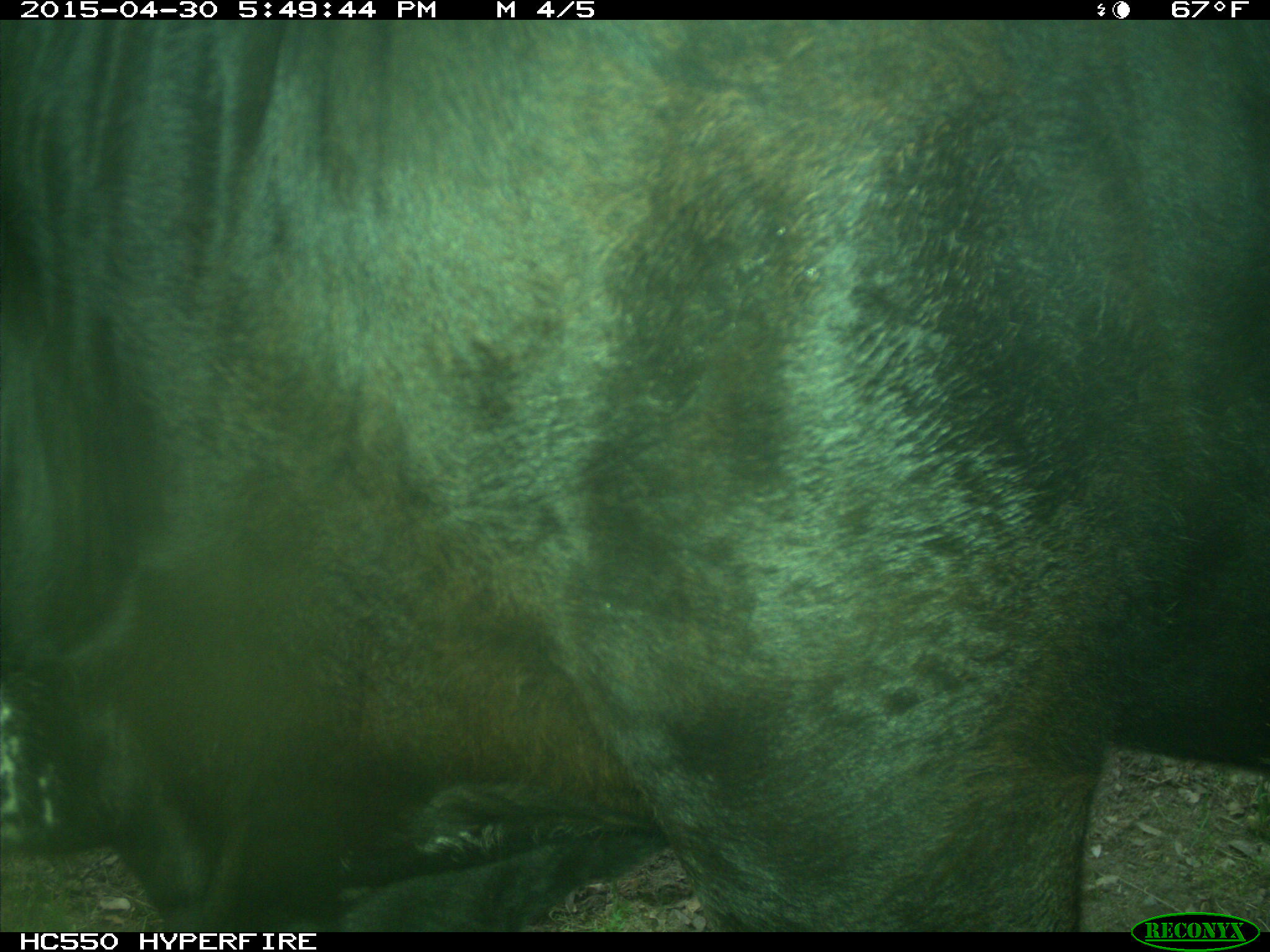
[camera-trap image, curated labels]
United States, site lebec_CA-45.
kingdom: Animalia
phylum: Chordata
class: Mammalia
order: Artiodactyla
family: Bovidae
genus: Bos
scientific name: Bos taurus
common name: domestic cow